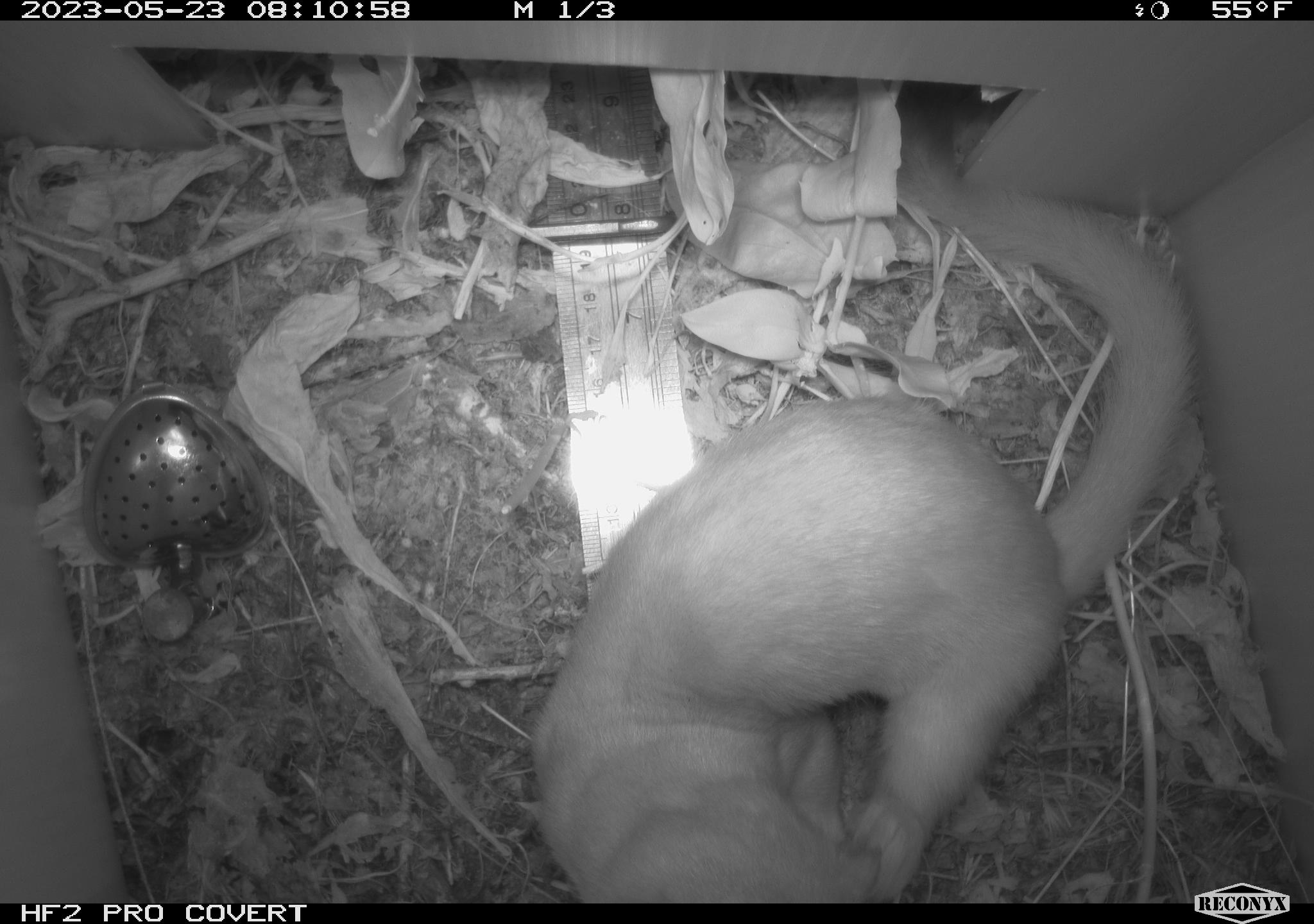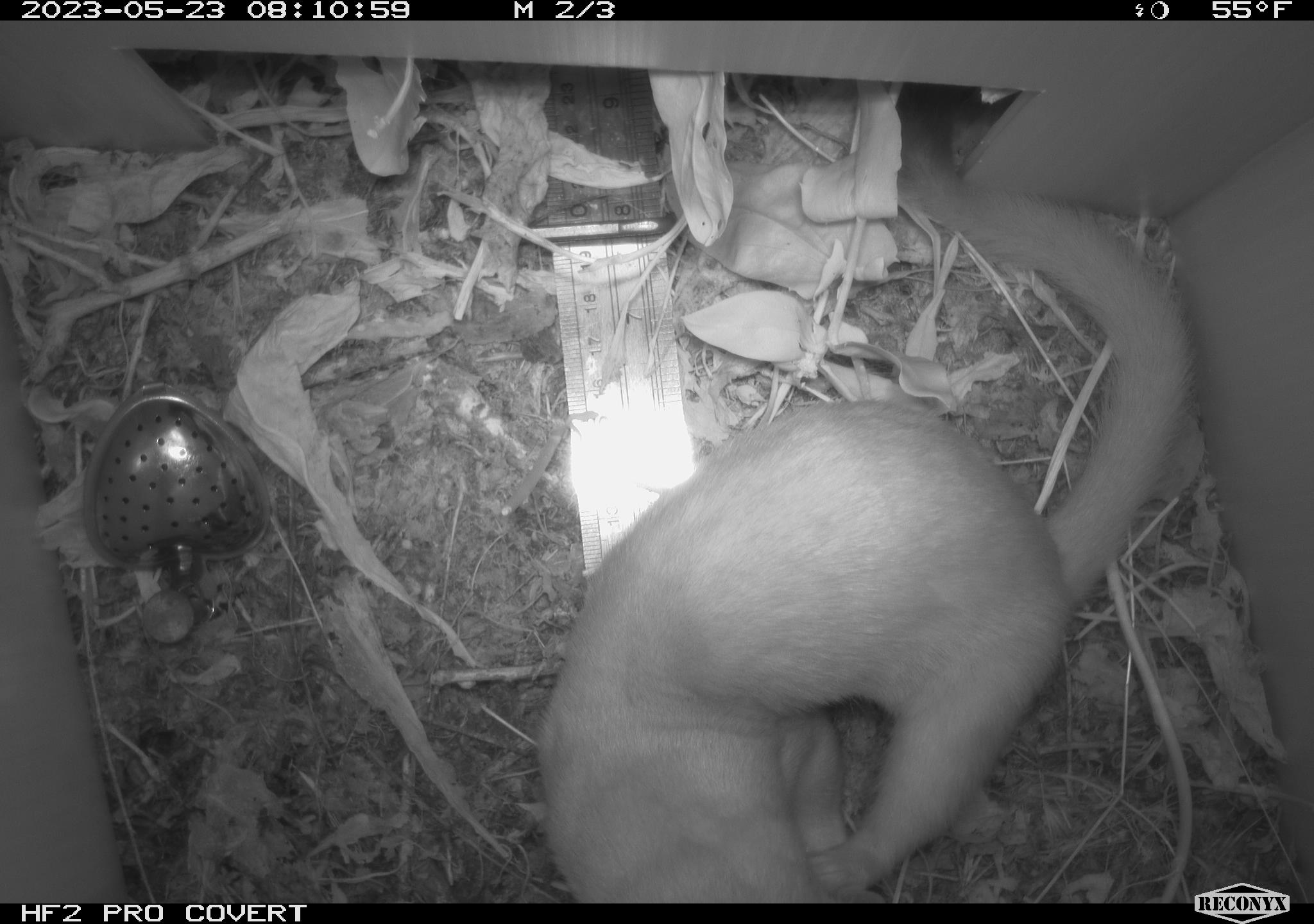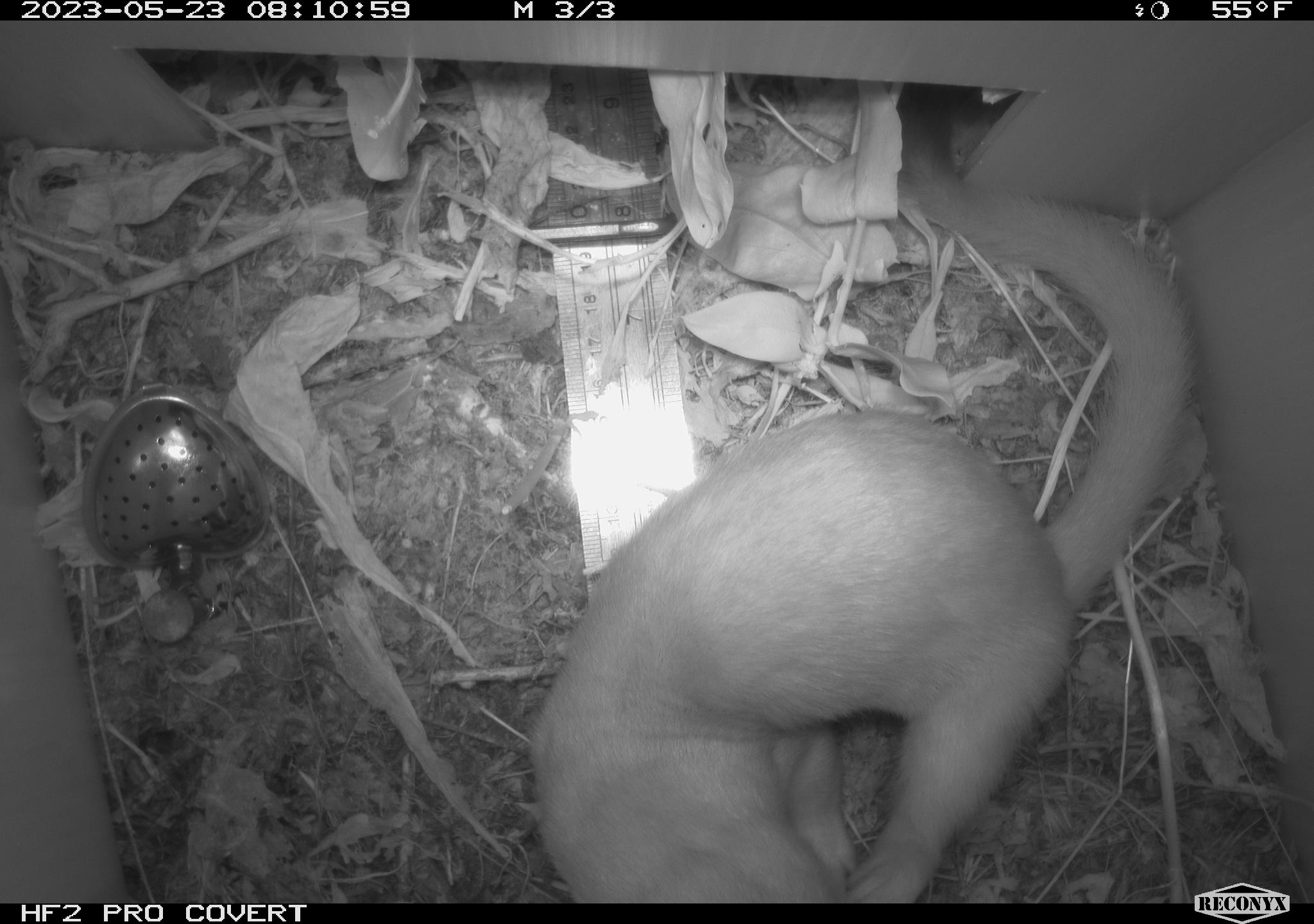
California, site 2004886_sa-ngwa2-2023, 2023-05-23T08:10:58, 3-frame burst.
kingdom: Animalia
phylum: Chordata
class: Mammalia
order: Carnivora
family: Mustelidae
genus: Neogale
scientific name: Neogale frenata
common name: long-tailed weasel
Long-tailed weasel (Neogale frenata).